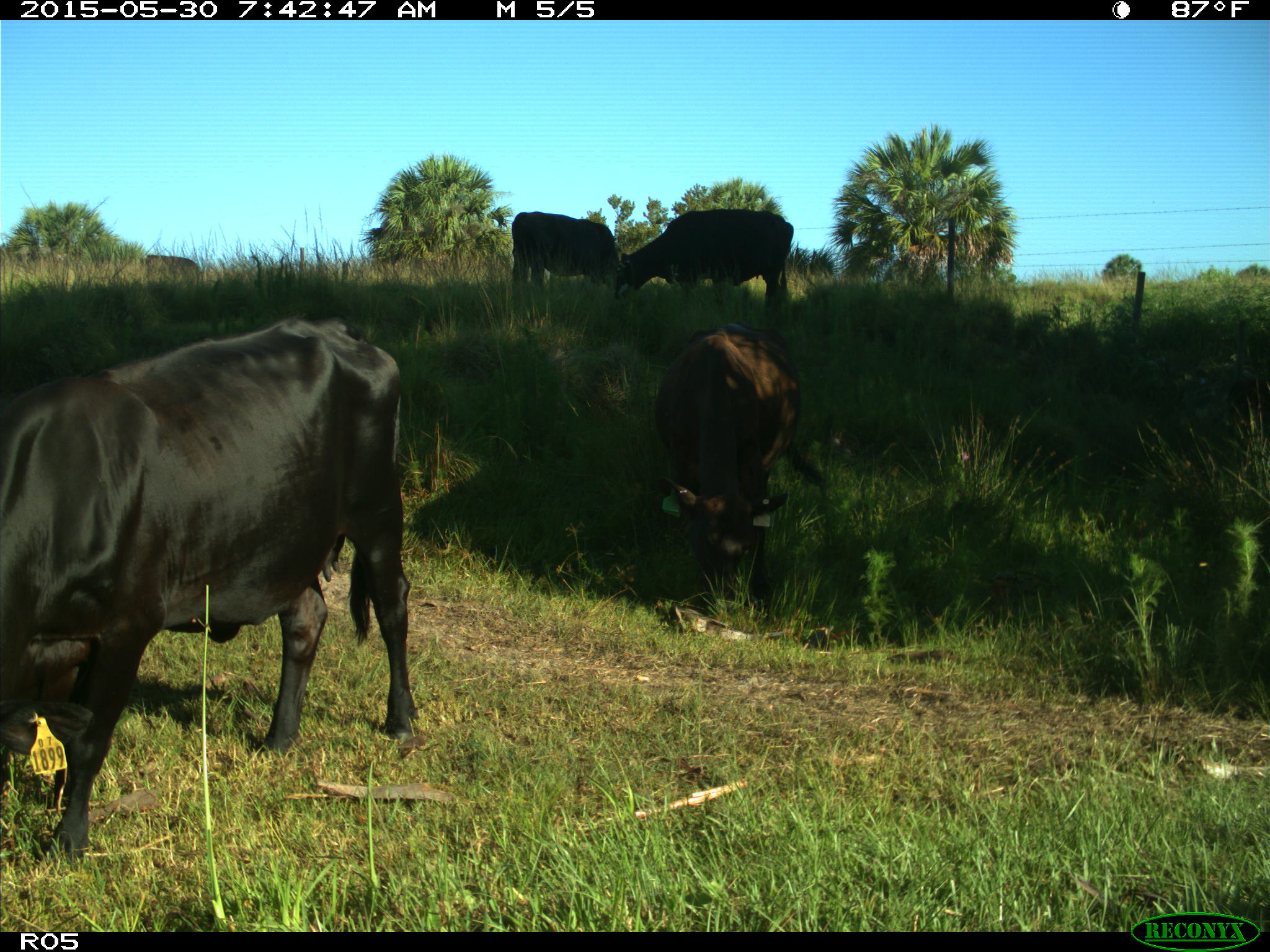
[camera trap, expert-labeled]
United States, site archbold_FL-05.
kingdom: Animalia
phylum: Chordata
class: Mammalia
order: Artiodactyla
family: Bovidae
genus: Bos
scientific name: Bos taurus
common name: domestic cow